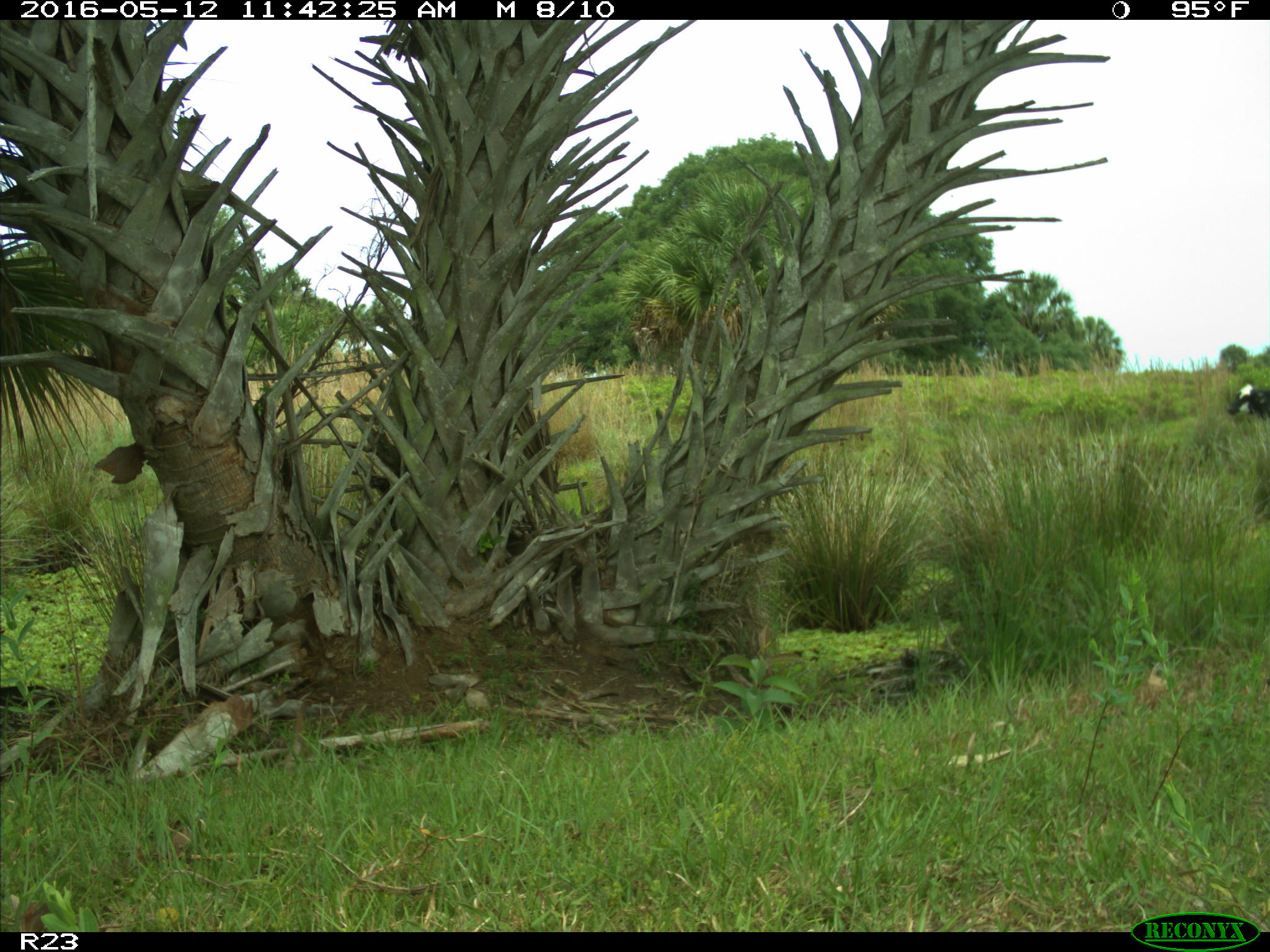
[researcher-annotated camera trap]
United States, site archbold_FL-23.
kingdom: Animalia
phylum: Chordata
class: Mammalia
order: Artiodactyla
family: Bovidae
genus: Bos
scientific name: Bos taurus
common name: domestic cow